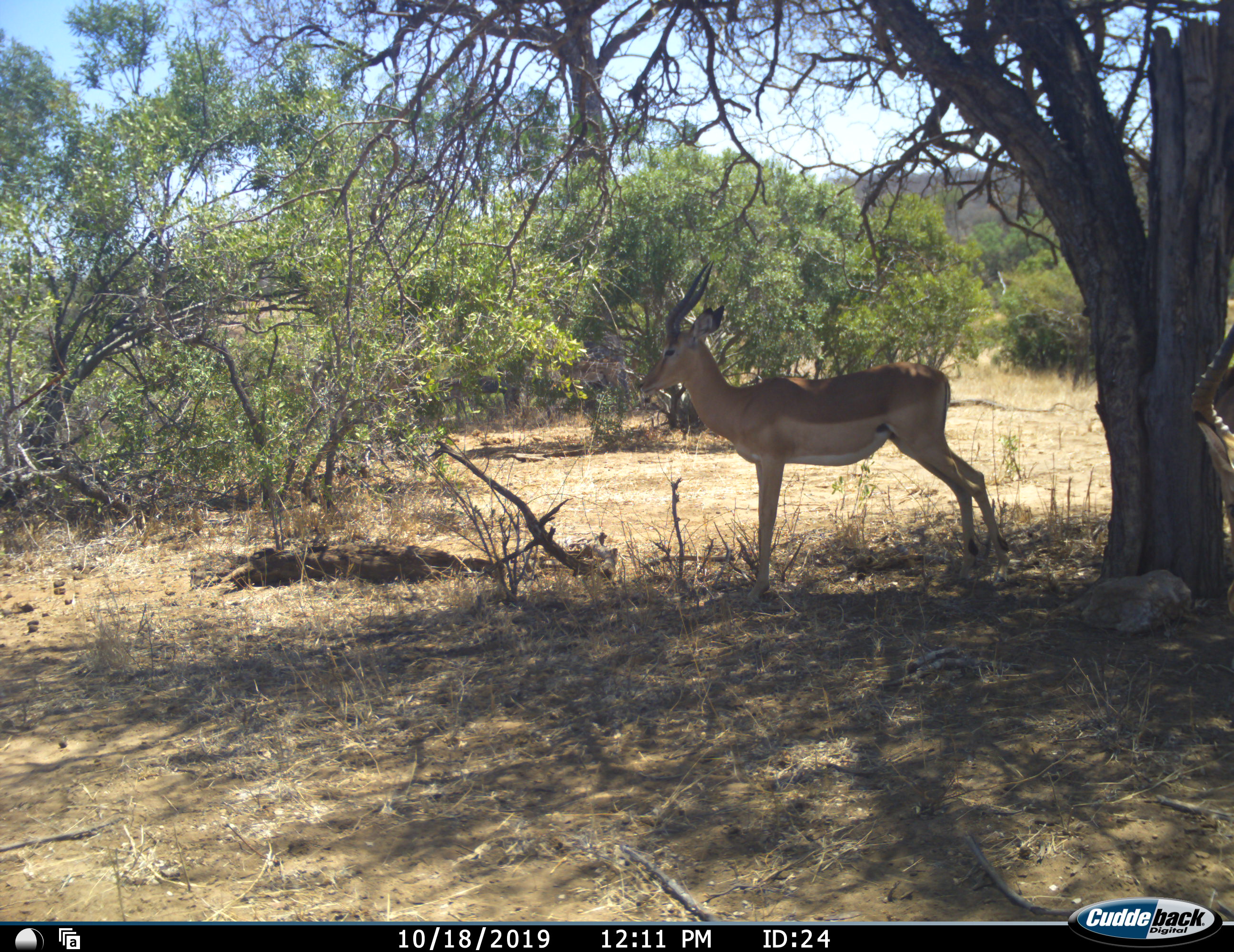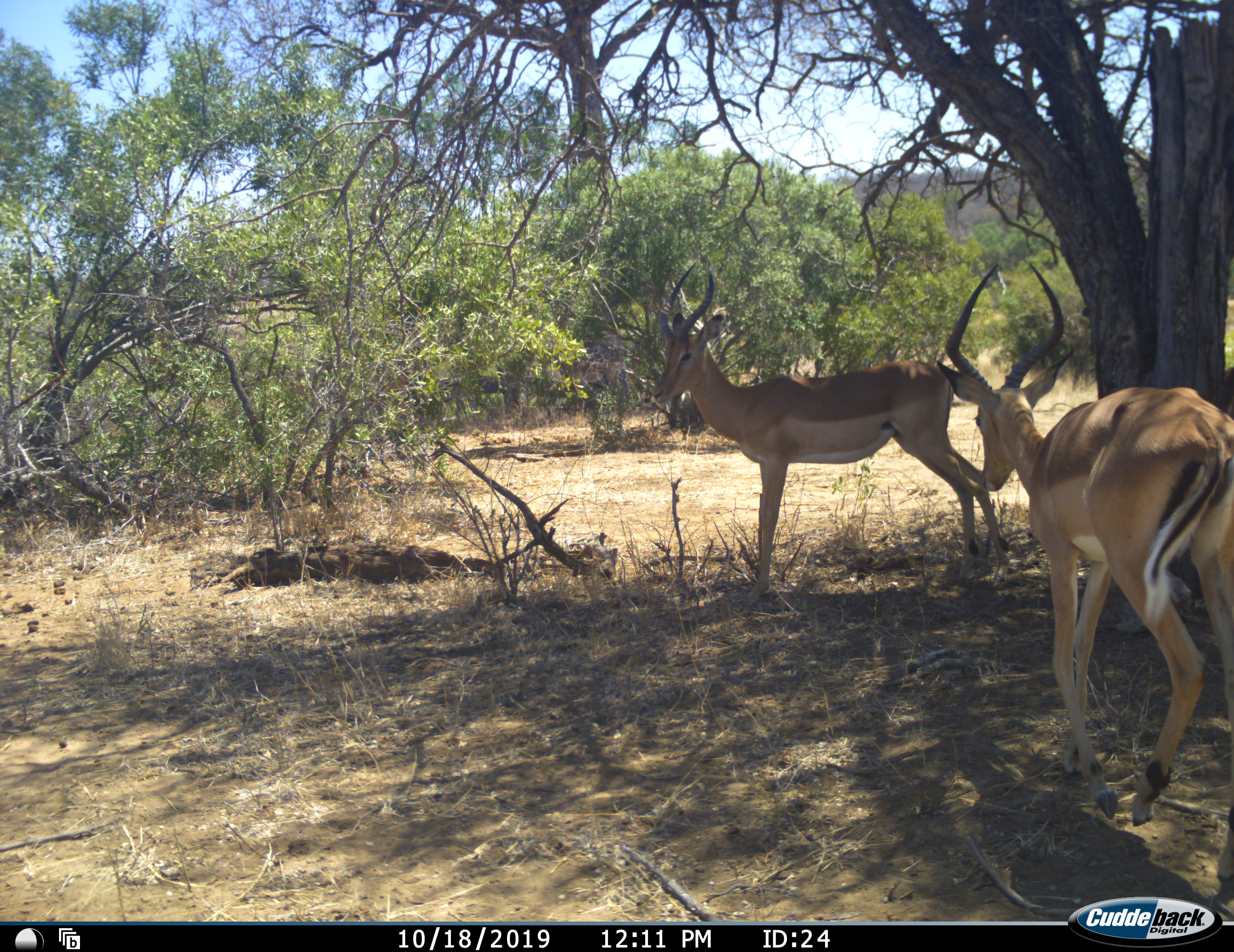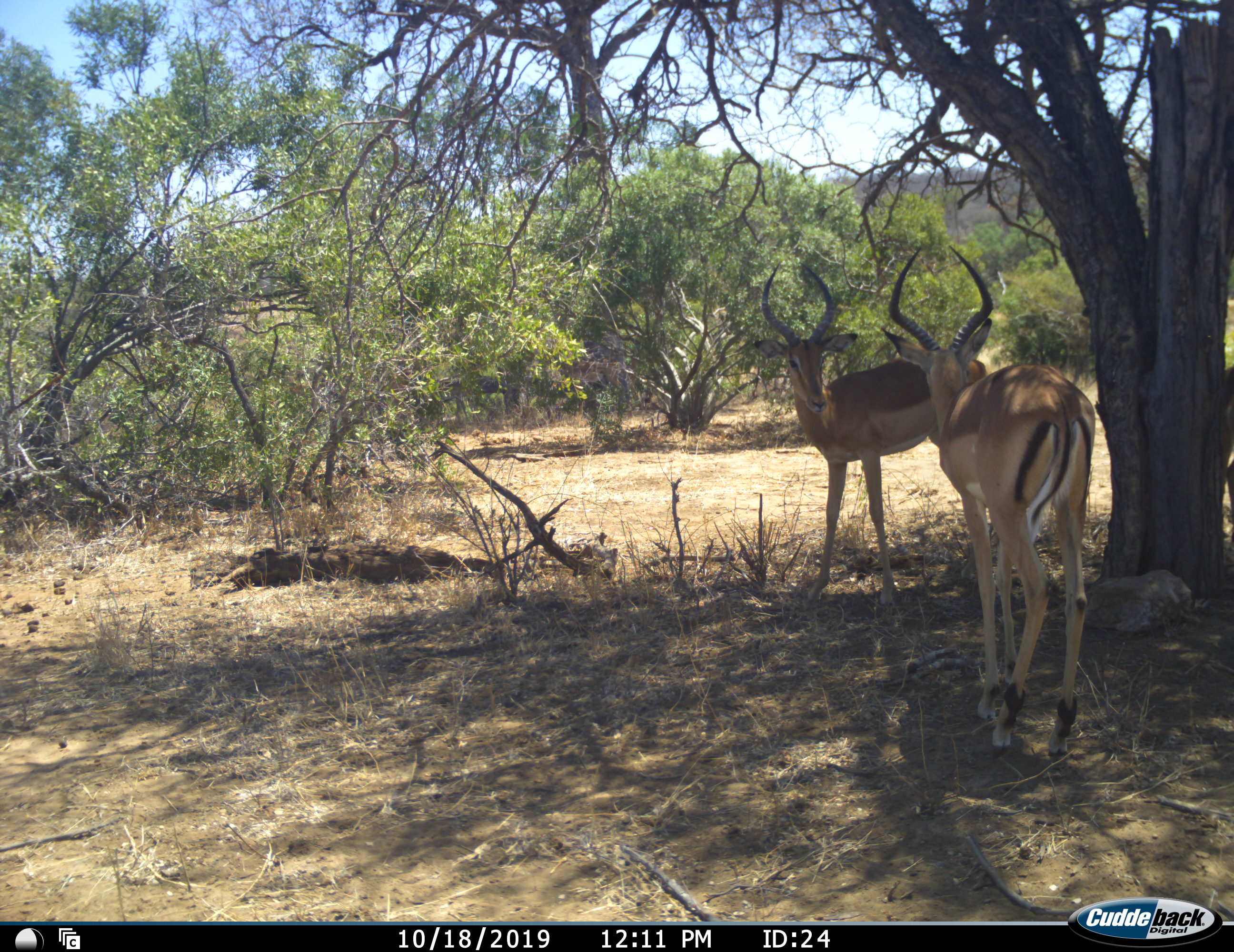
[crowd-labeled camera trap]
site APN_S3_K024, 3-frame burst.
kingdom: Animalia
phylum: Chordata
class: Mammalia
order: Artiodactyla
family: Bovidae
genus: Aepyceros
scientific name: Aepyceros melampus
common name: impala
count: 2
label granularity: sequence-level